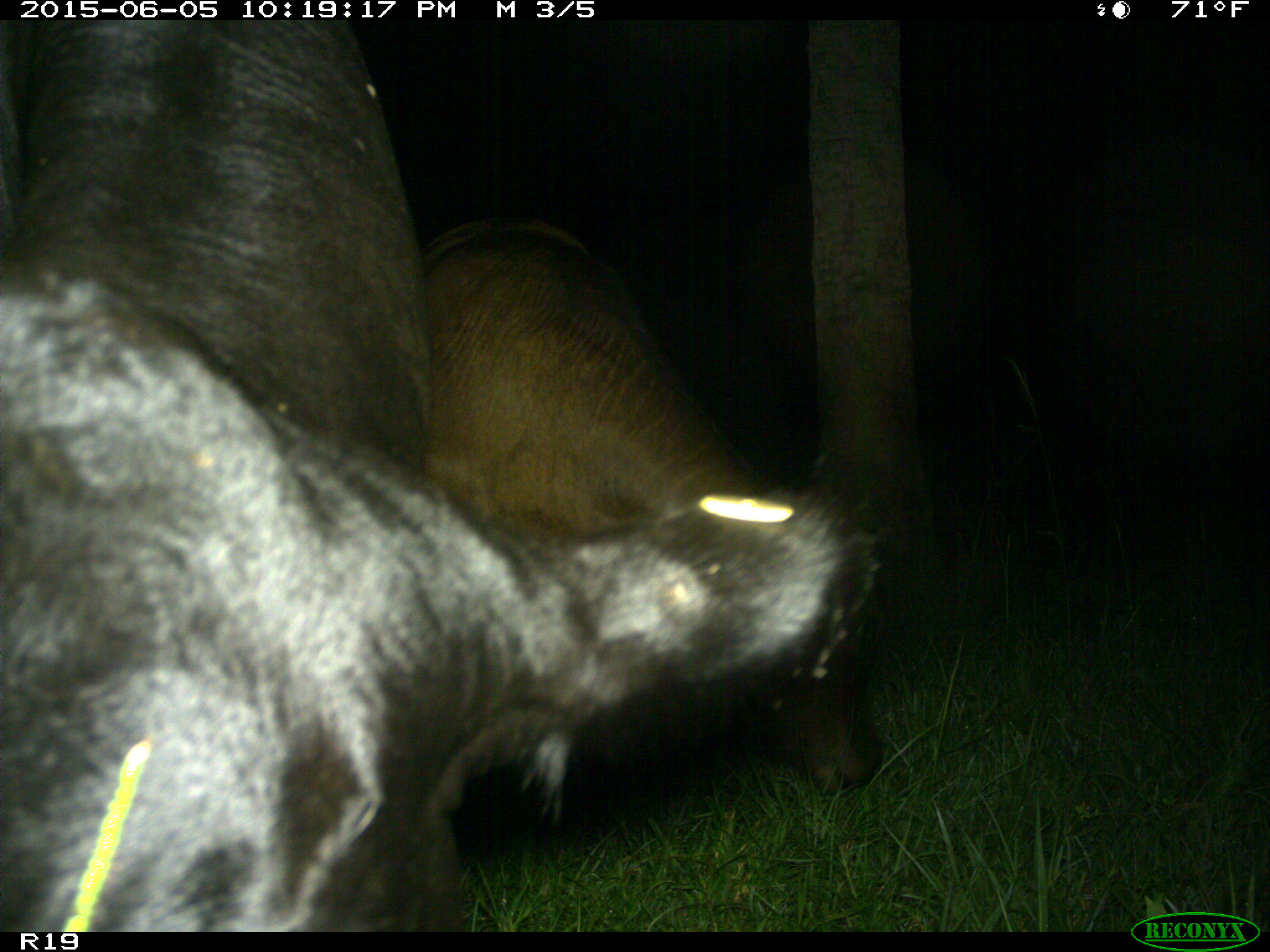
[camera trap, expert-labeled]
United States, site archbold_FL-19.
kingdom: Animalia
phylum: Chordata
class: Mammalia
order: Artiodactyla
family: Bovidae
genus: Bos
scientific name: Bos taurus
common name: domestic cow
Bos taurus (domestic cow).